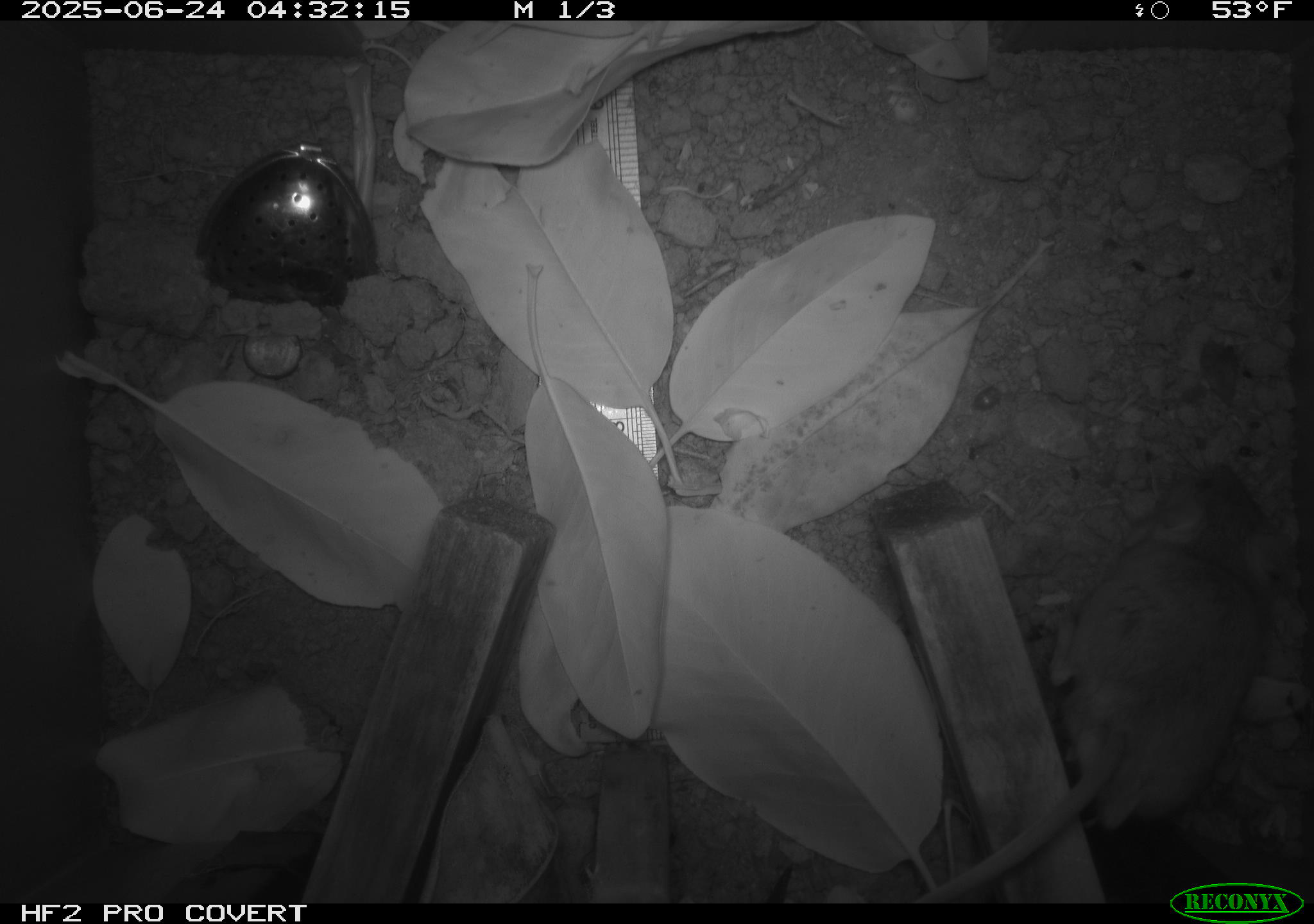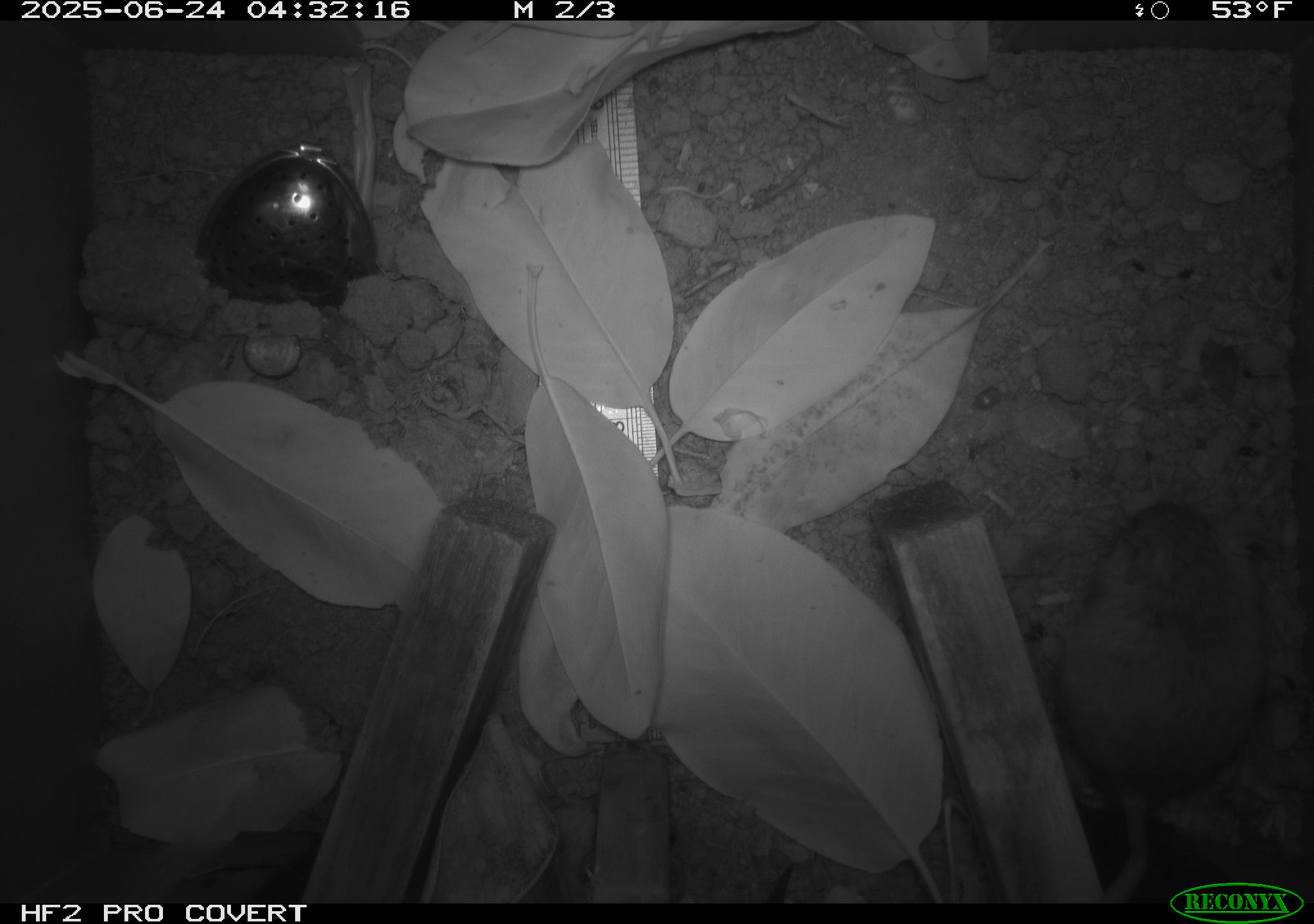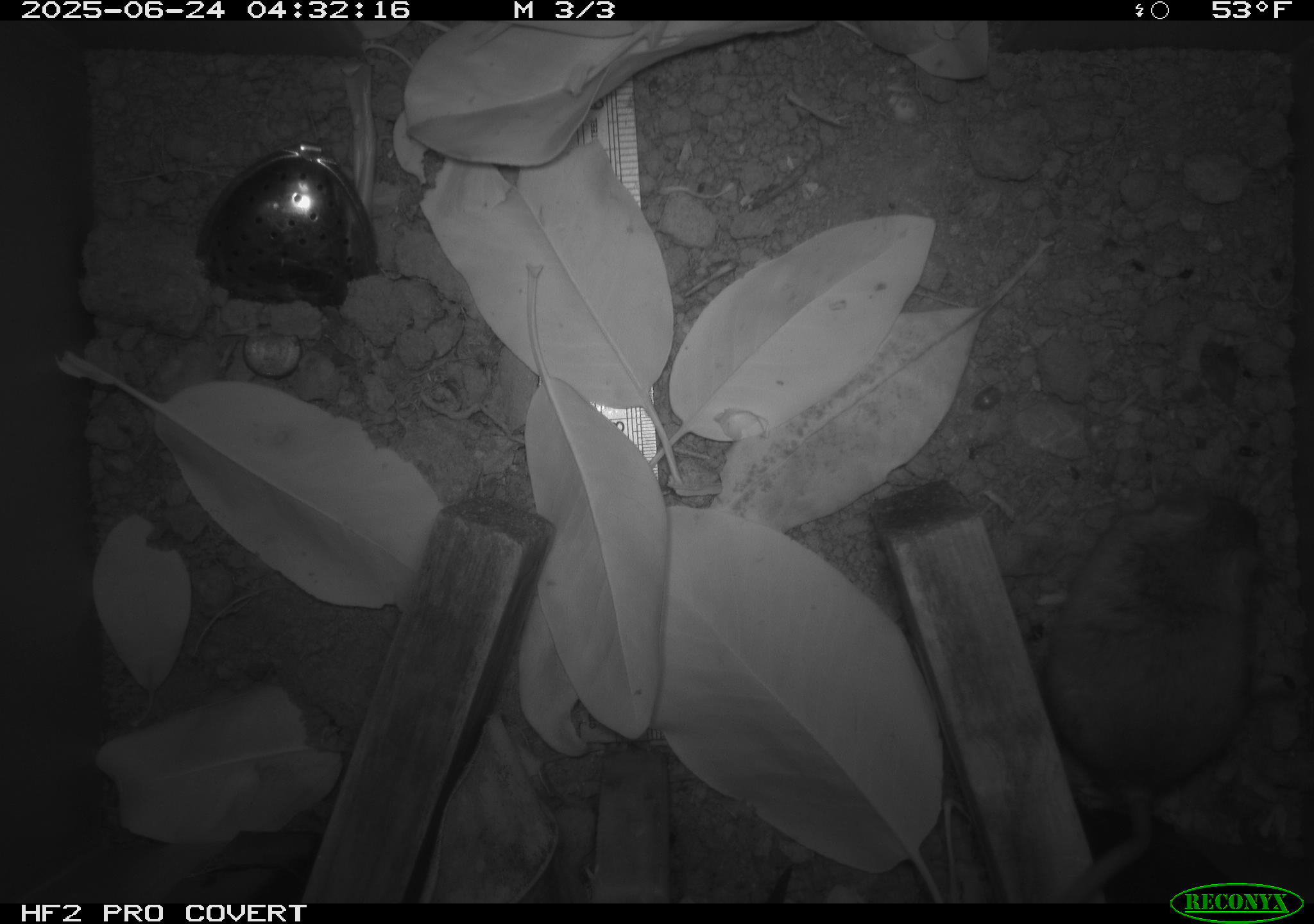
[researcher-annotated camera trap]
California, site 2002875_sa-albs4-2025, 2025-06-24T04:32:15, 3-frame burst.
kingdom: Animalia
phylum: Chordata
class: Mammalia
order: Rodentia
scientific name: Rodentia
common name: mouse species